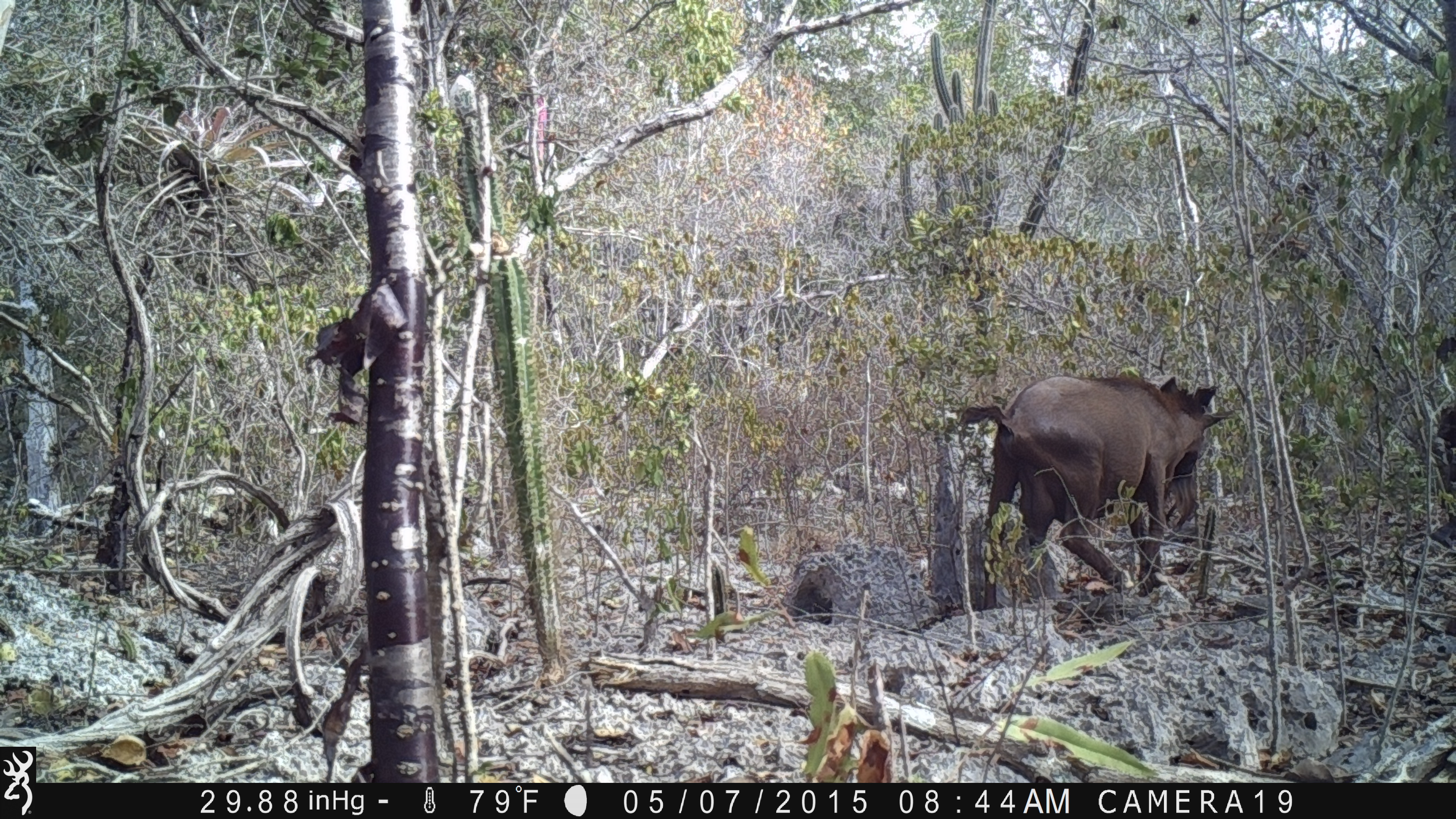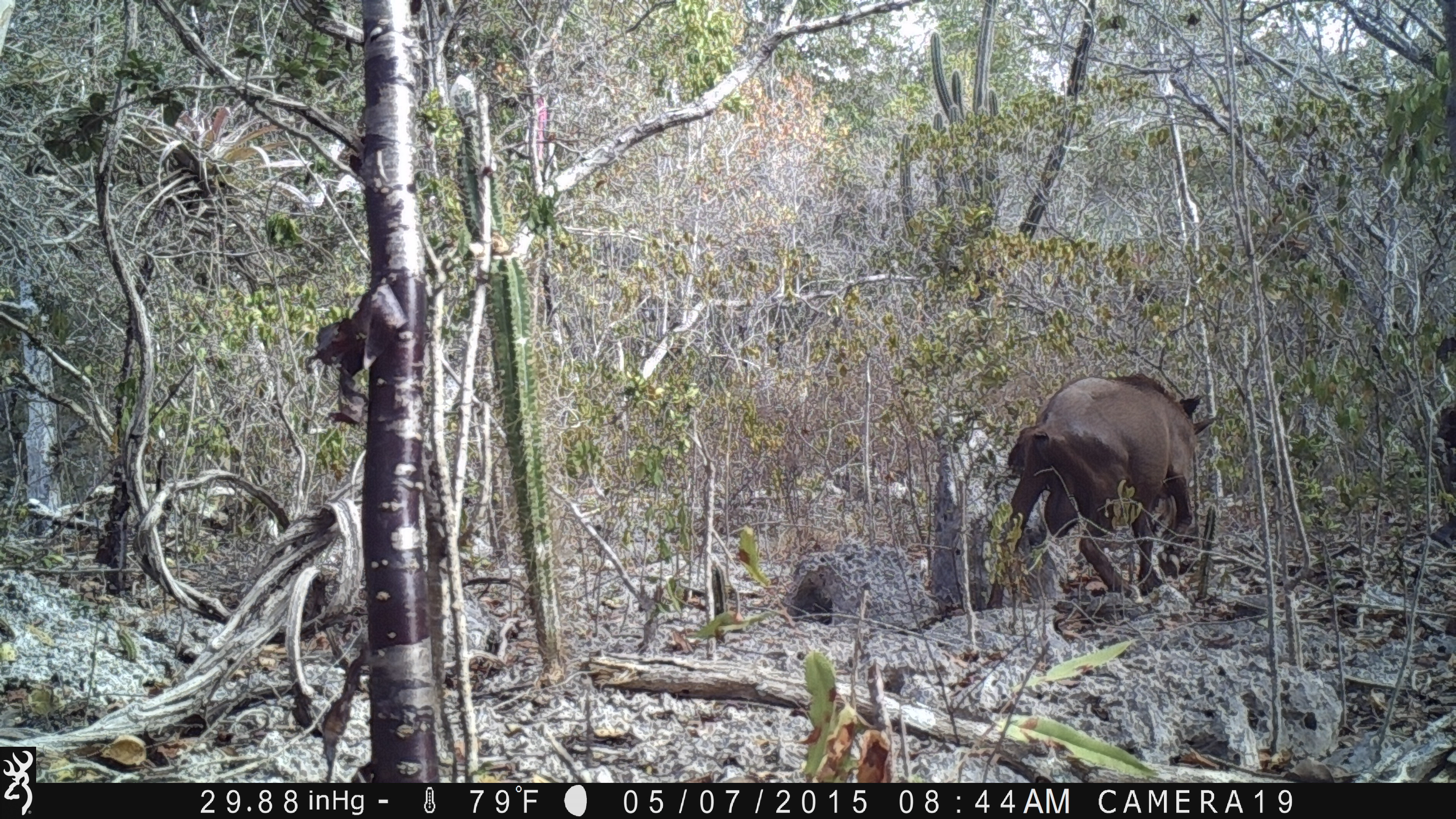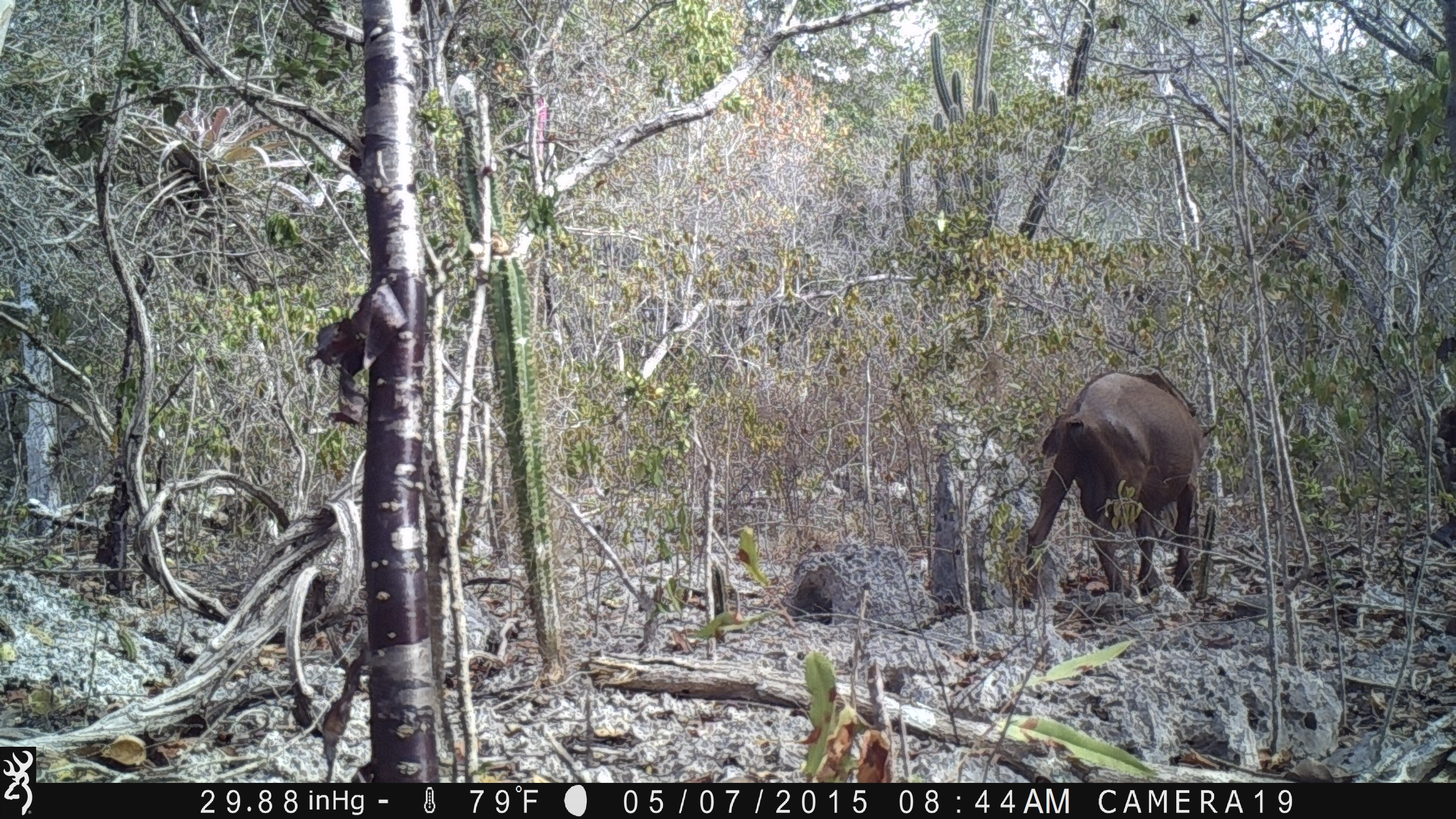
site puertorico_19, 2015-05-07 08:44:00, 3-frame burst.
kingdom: Animalia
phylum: Chordata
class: Mammalia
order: Artiodactyla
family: Bovidae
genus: Capra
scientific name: Capra hircus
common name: goat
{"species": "goat (Capra hircus)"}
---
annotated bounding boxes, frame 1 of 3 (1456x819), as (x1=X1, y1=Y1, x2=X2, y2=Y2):
goat: (x1=949, y1=365, x2=1235, y2=614)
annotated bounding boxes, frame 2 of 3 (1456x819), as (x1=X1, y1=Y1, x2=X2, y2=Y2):
goat: (x1=995, y1=372, x2=1209, y2=598)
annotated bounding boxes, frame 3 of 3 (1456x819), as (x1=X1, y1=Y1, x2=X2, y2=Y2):
goat: (x1=1015, y1=366, x2=1214, y2=607)